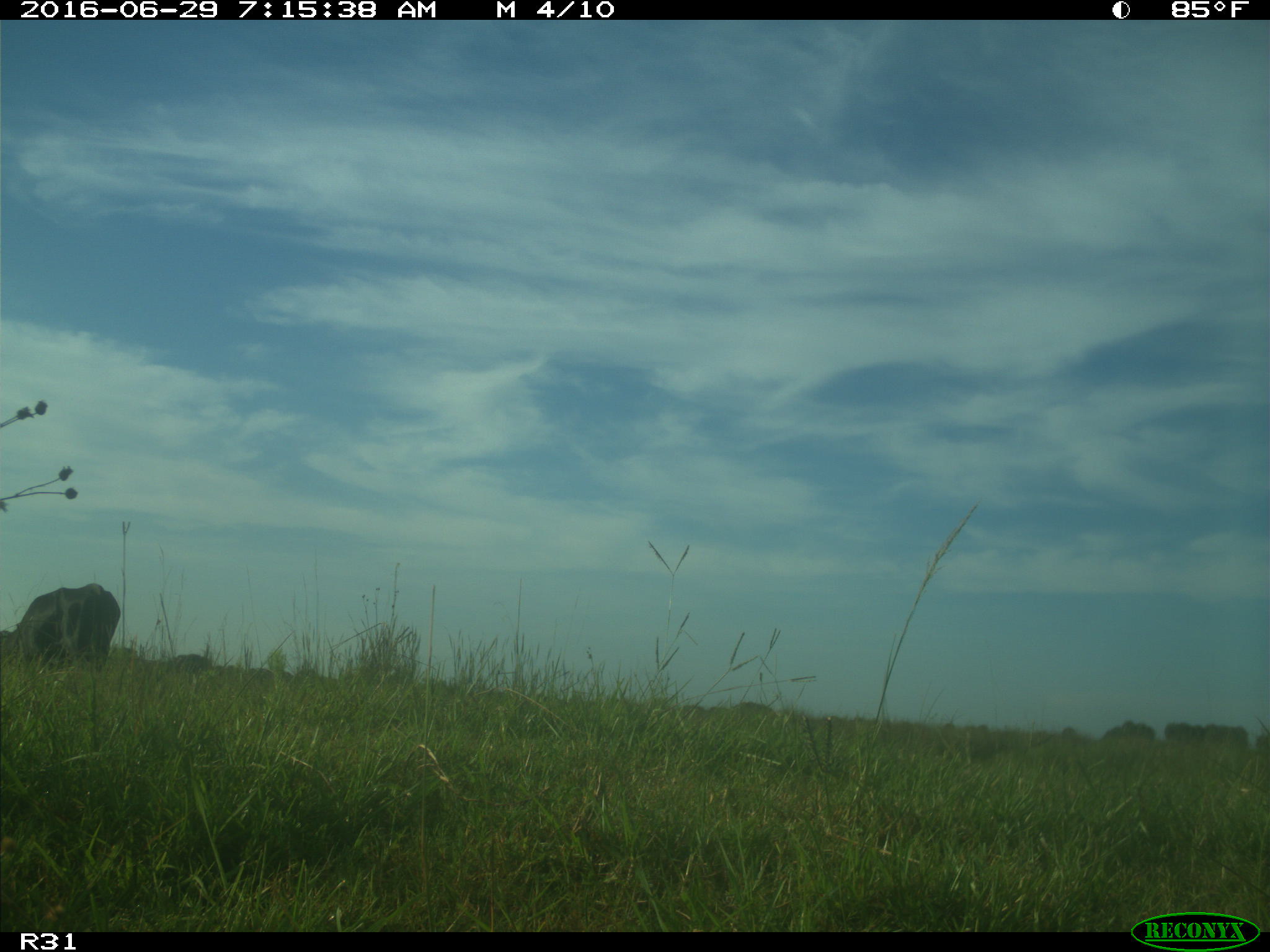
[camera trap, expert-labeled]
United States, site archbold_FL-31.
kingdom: Animalia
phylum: Chordata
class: Mammalia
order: Artiodactyla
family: Bovidae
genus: Bos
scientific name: Bos taurus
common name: domestic cow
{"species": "Bos taurus (domestic cow)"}